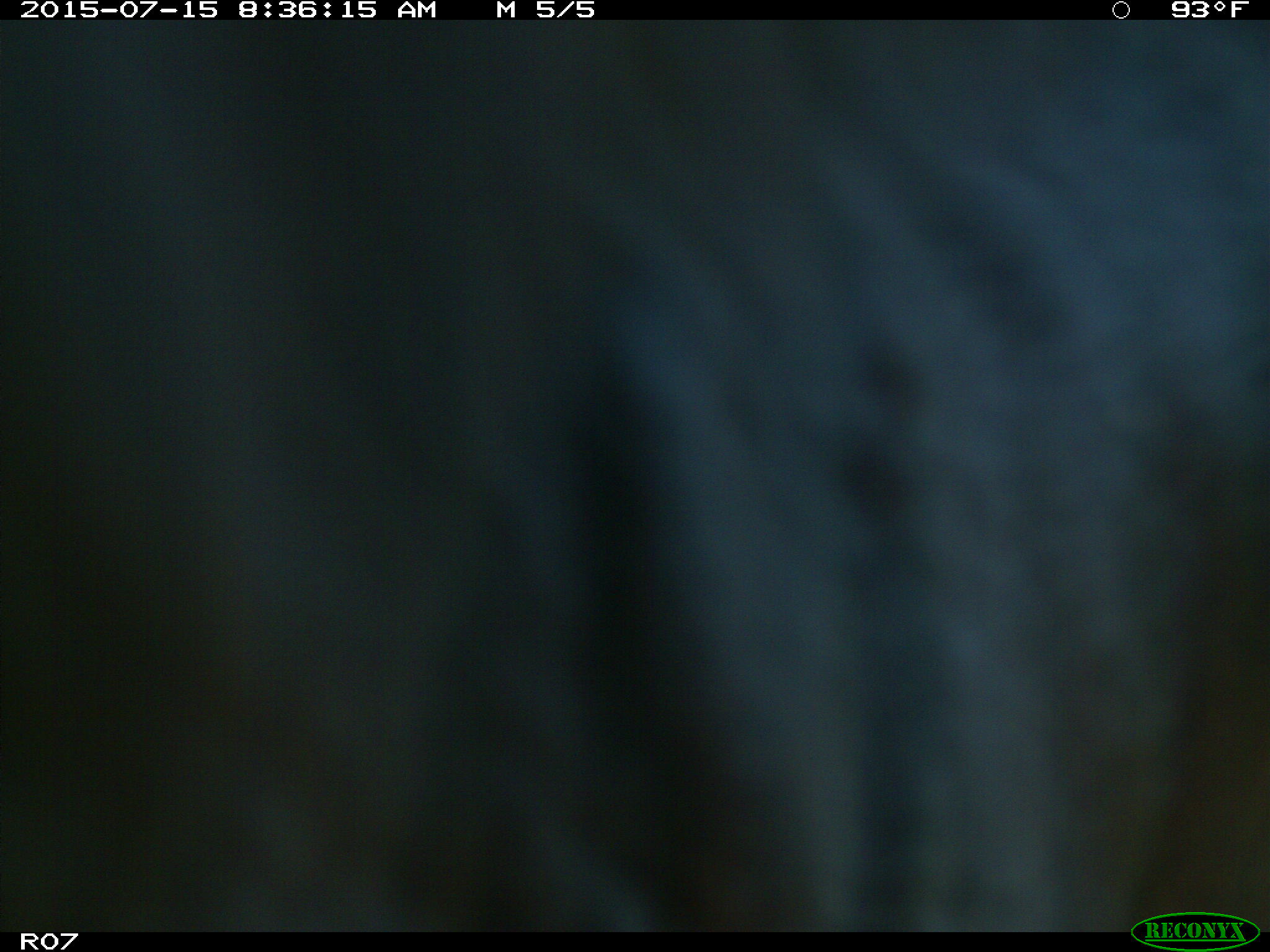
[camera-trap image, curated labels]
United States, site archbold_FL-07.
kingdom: Animalia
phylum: Chordata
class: Mammalia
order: Artiodactyla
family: Bovidae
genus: Bos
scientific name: Bos taurus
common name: domestic cow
Bos taurus (domestic cow).